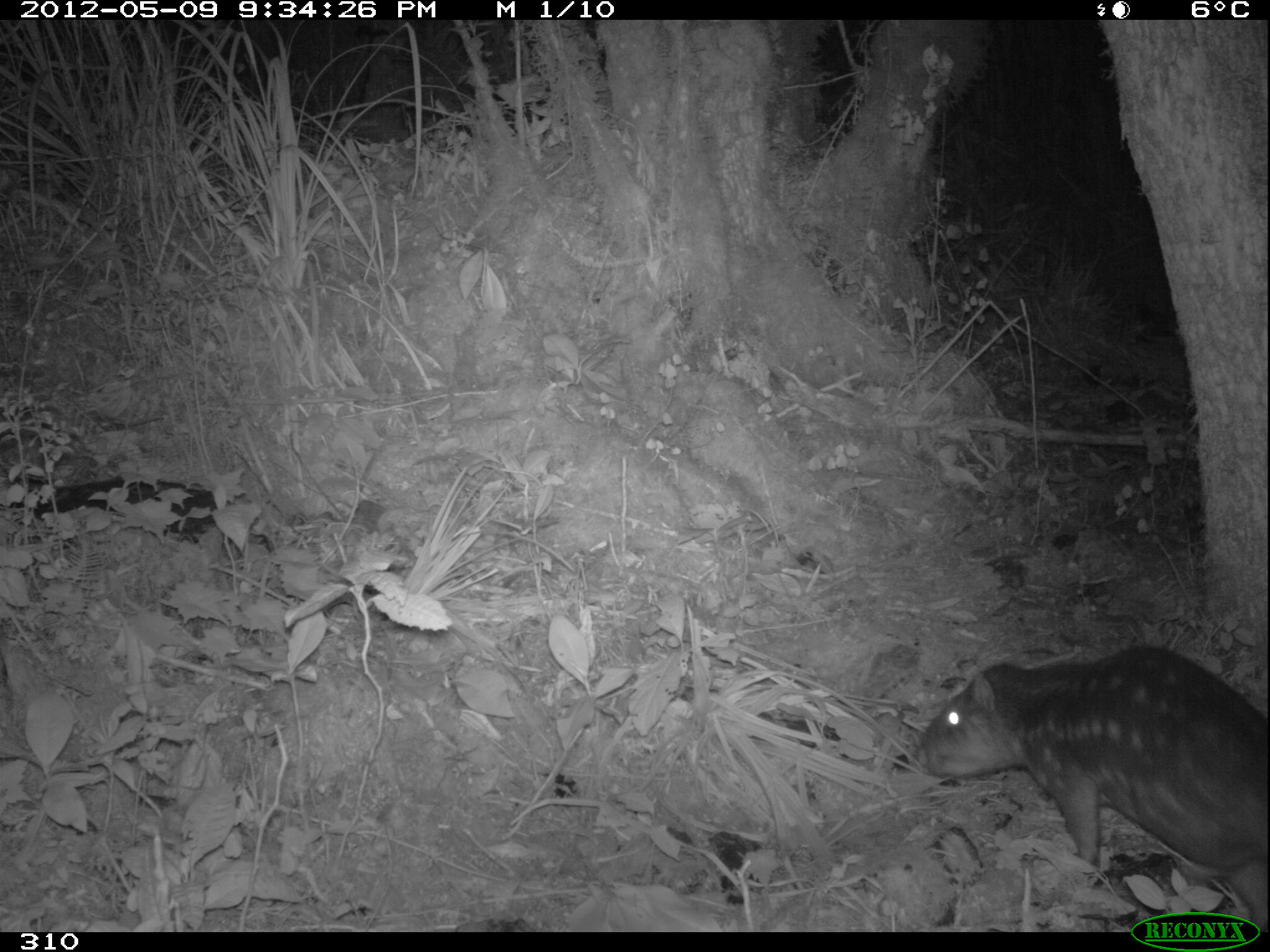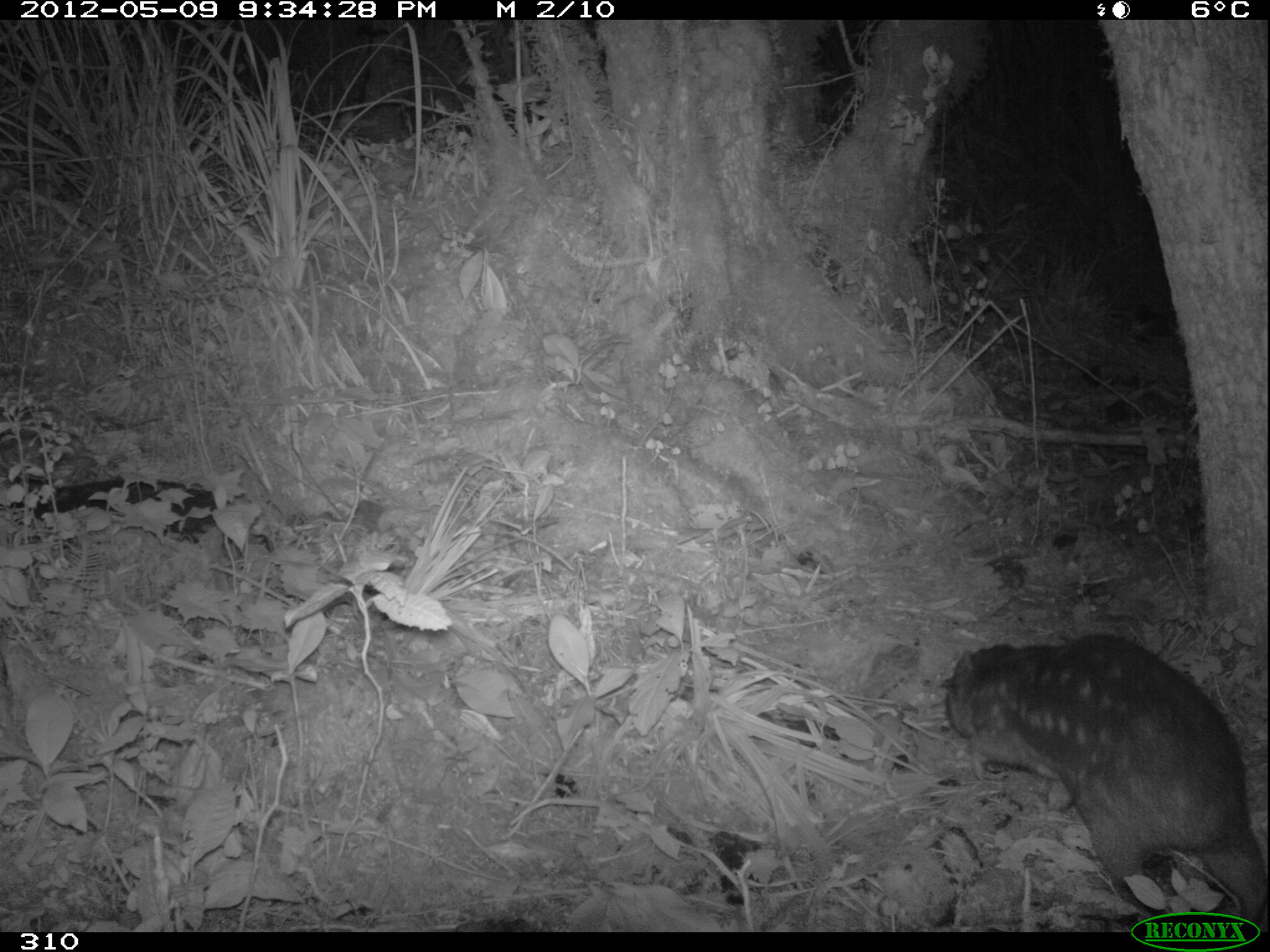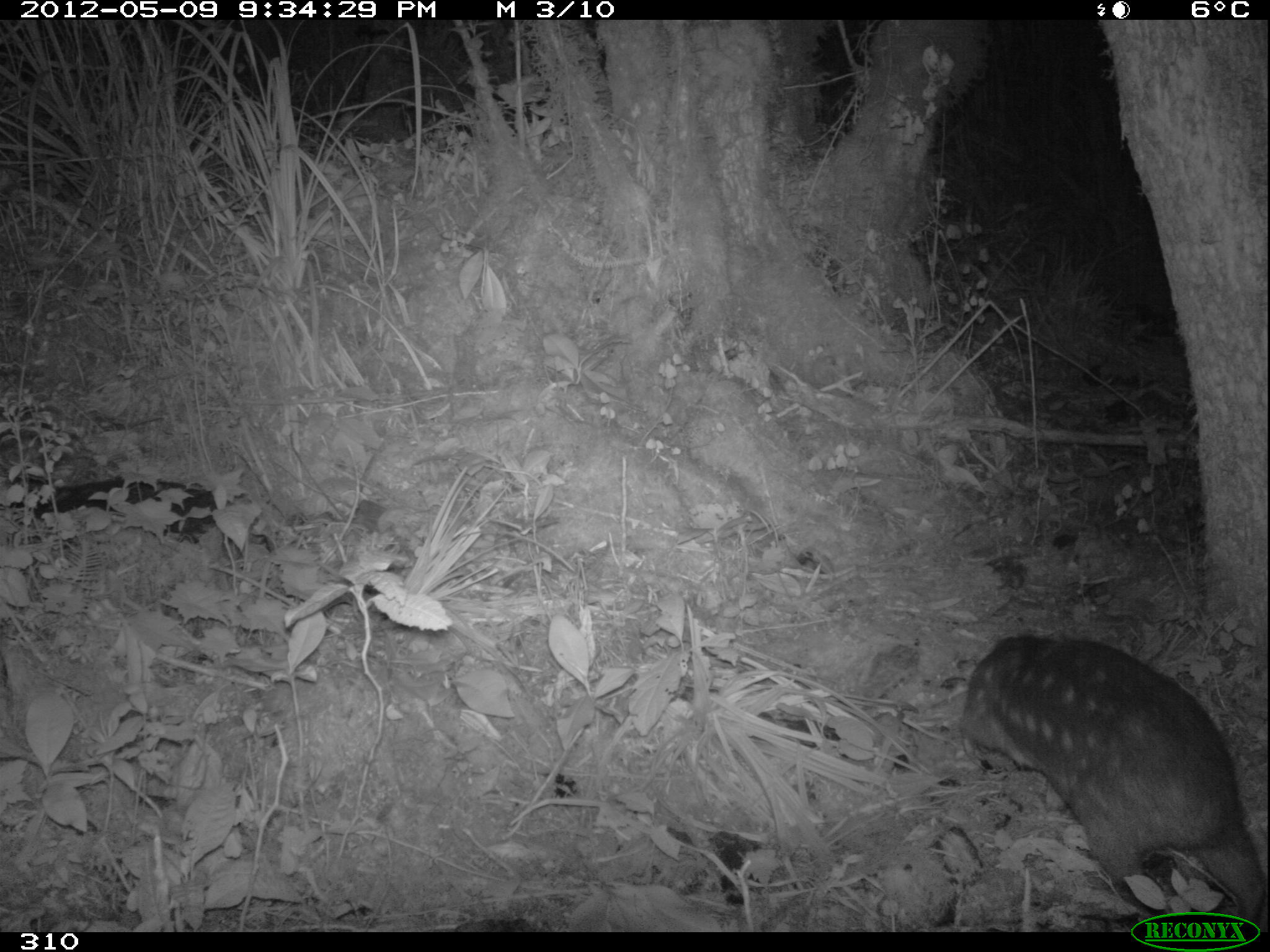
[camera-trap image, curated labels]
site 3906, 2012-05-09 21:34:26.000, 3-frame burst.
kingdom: Animalia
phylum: Chordata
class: Mammalia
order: Rodentia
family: Cuniculidae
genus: Cuniculus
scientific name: Cuniculus taczanowskii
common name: mountain paca